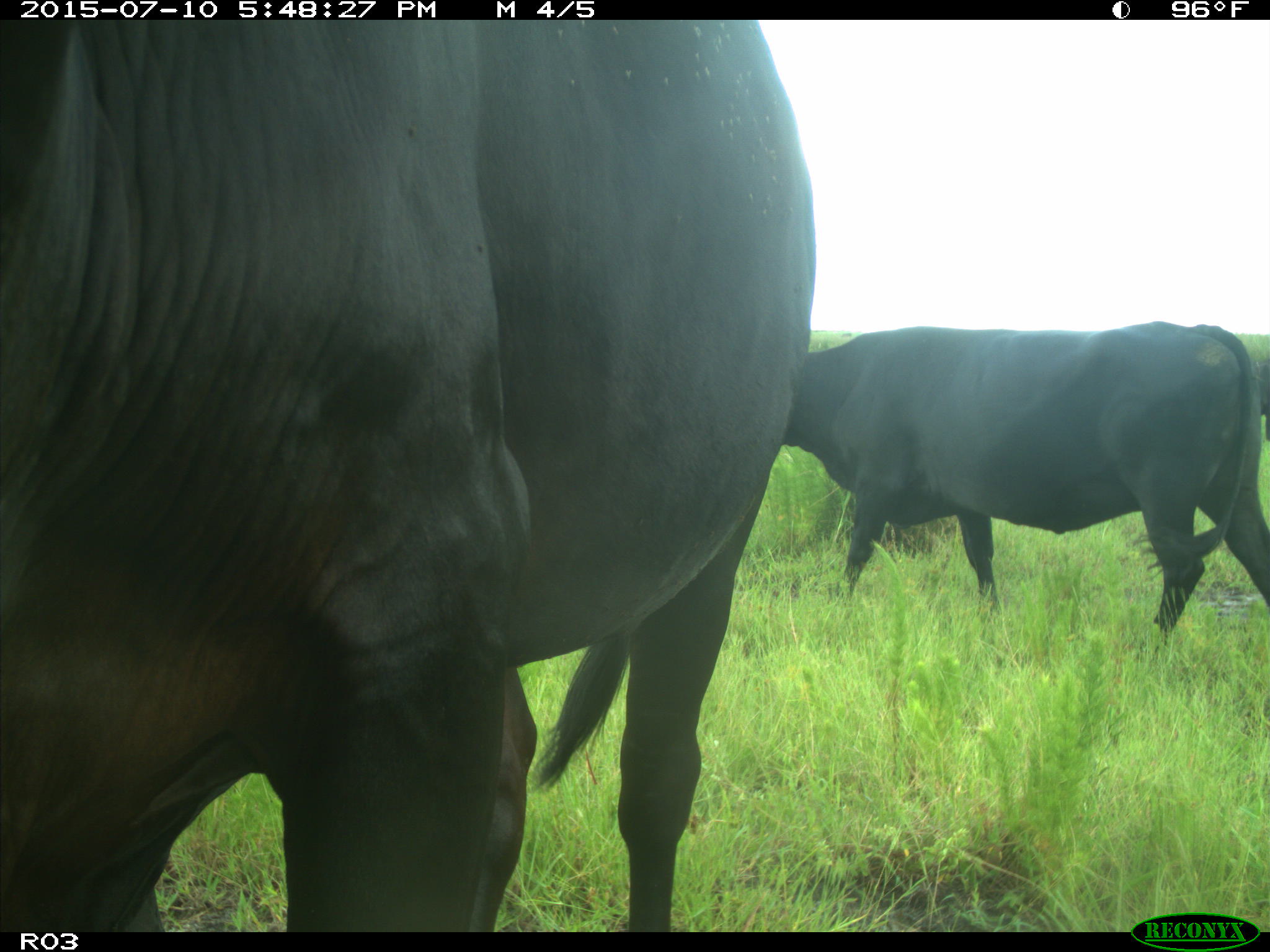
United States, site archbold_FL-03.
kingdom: Animalia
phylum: Chordata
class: Mammalia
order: Artiodactyla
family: Bovidae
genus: Bos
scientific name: Bos taurus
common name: domestic cow